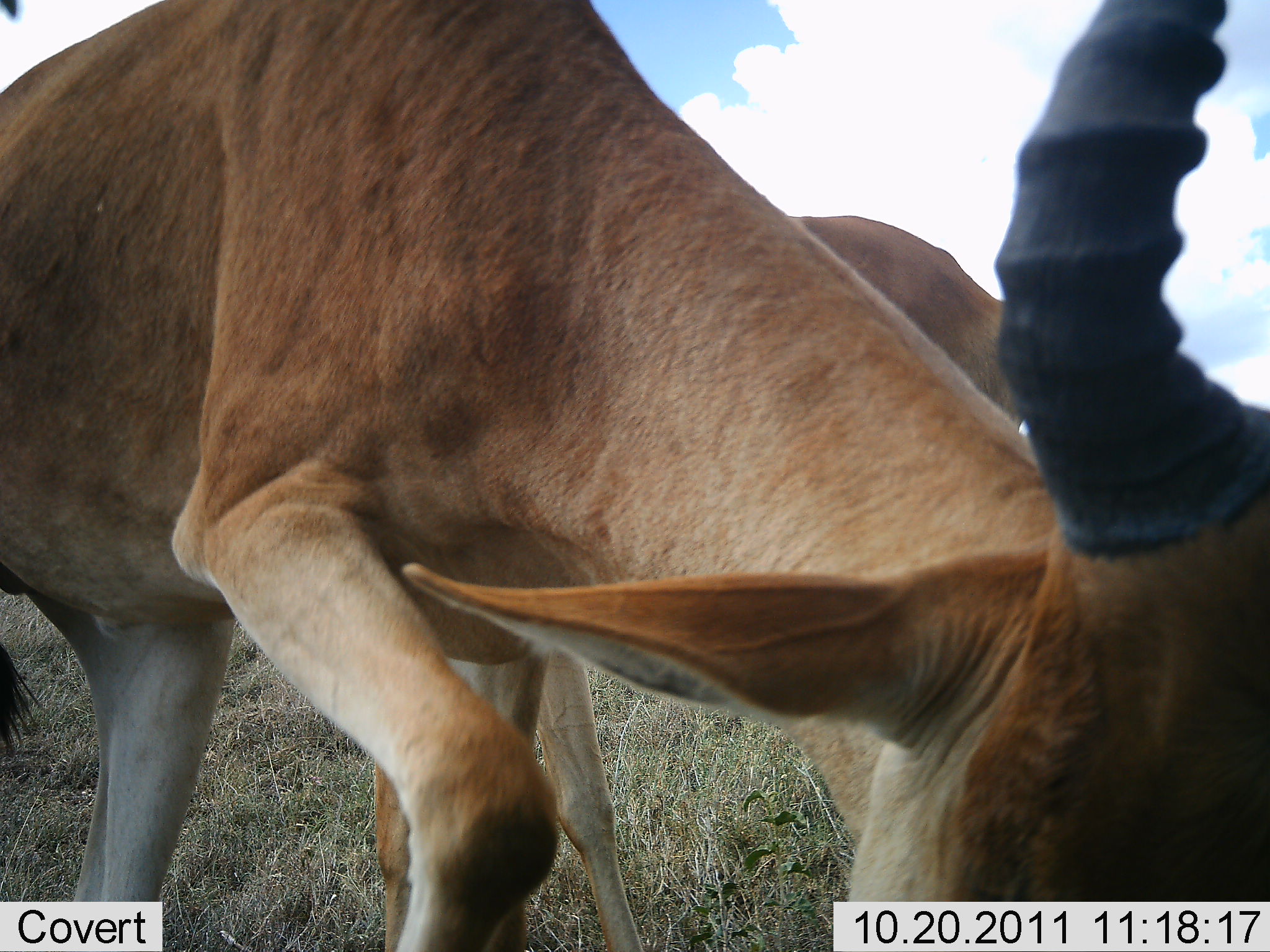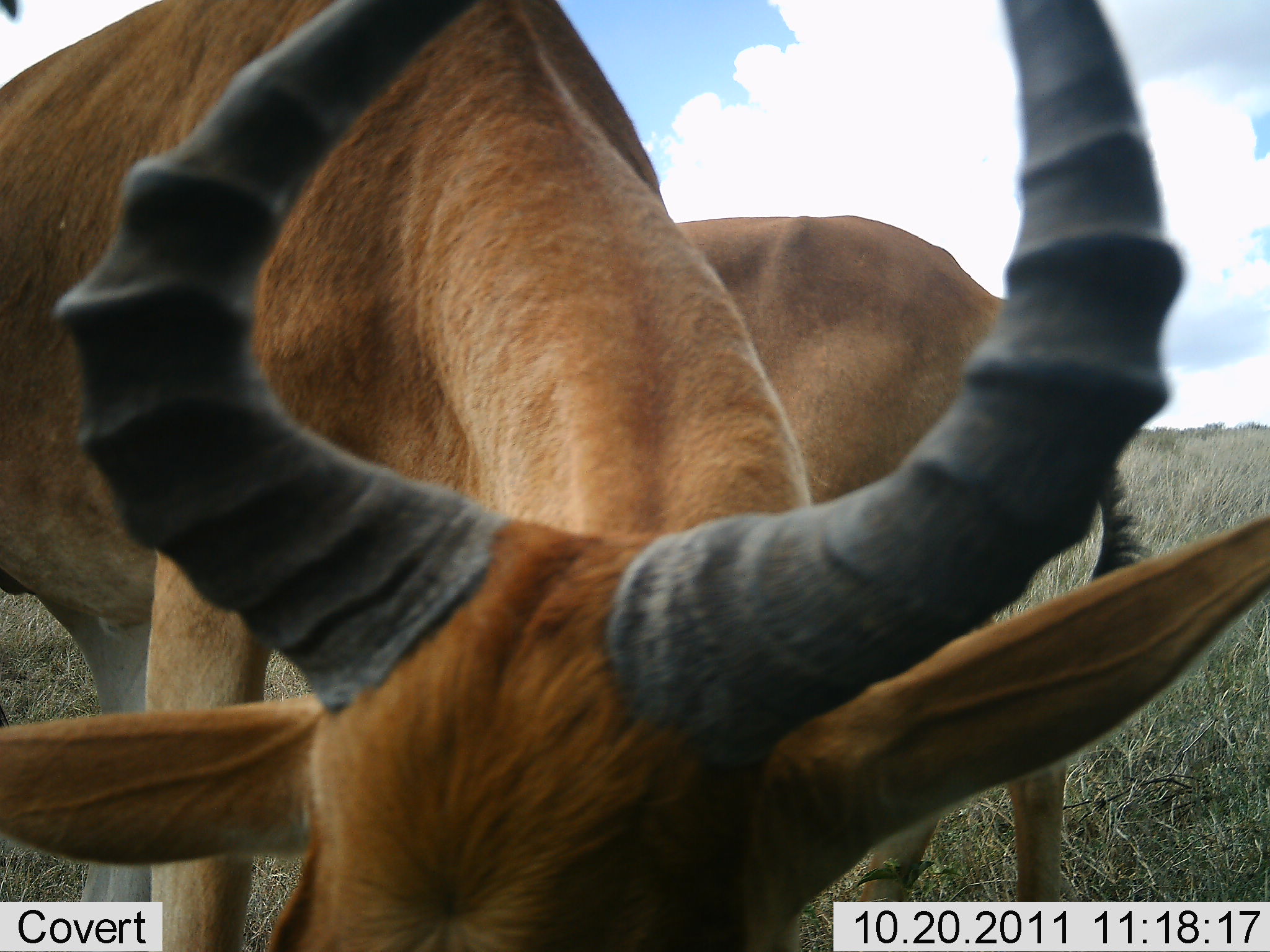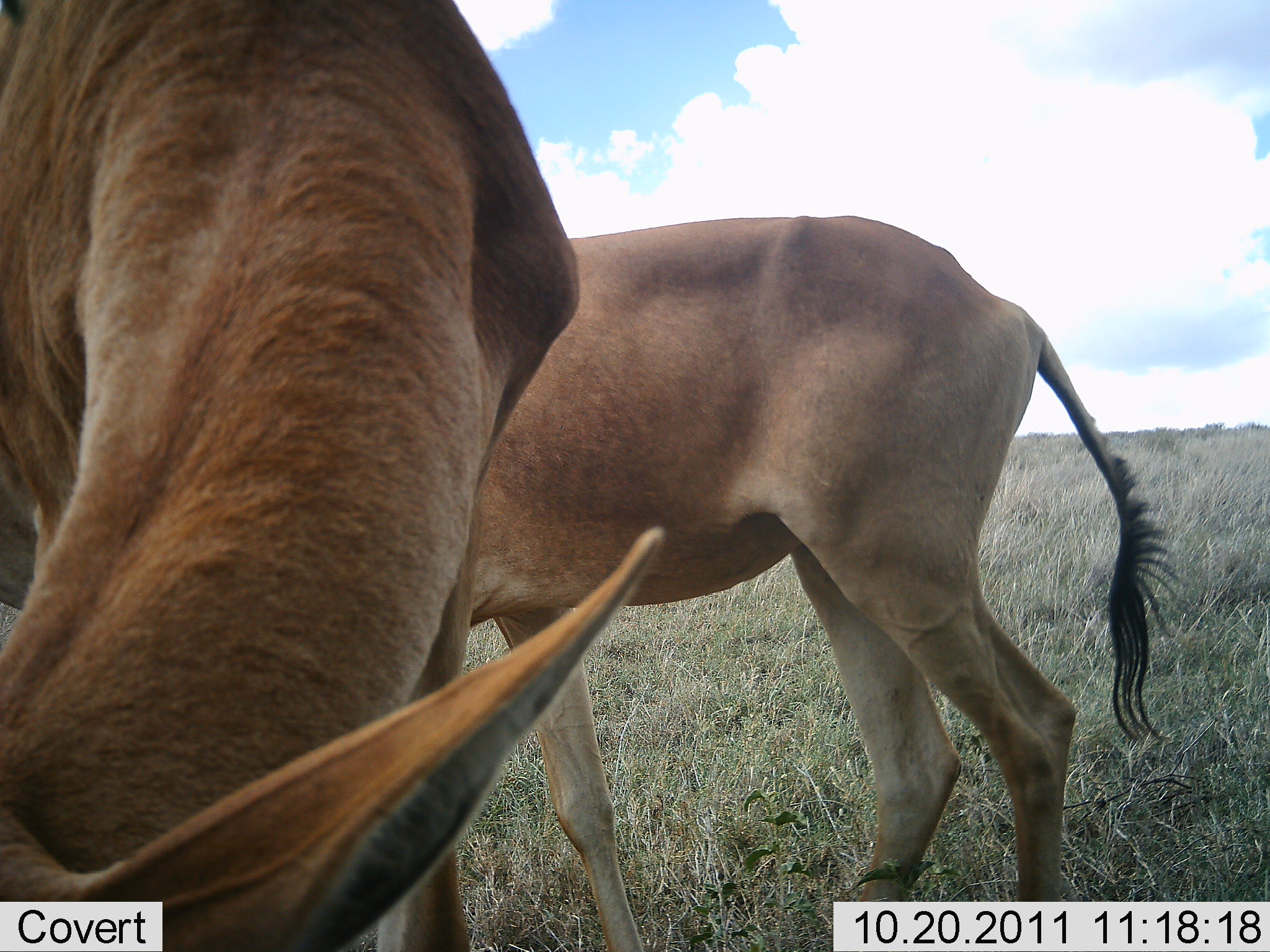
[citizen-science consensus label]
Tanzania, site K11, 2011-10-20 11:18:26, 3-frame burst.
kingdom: Animalia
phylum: Chordata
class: Mammalia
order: Artiodactyla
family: Bovidae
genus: Alcelaphus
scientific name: Alcelaphus buselaphus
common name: hartebeest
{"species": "hartebeest (Alcelaphus buselaphus)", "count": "2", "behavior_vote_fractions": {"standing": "40%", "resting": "0%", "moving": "10%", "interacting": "10%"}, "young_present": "0%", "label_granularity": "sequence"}